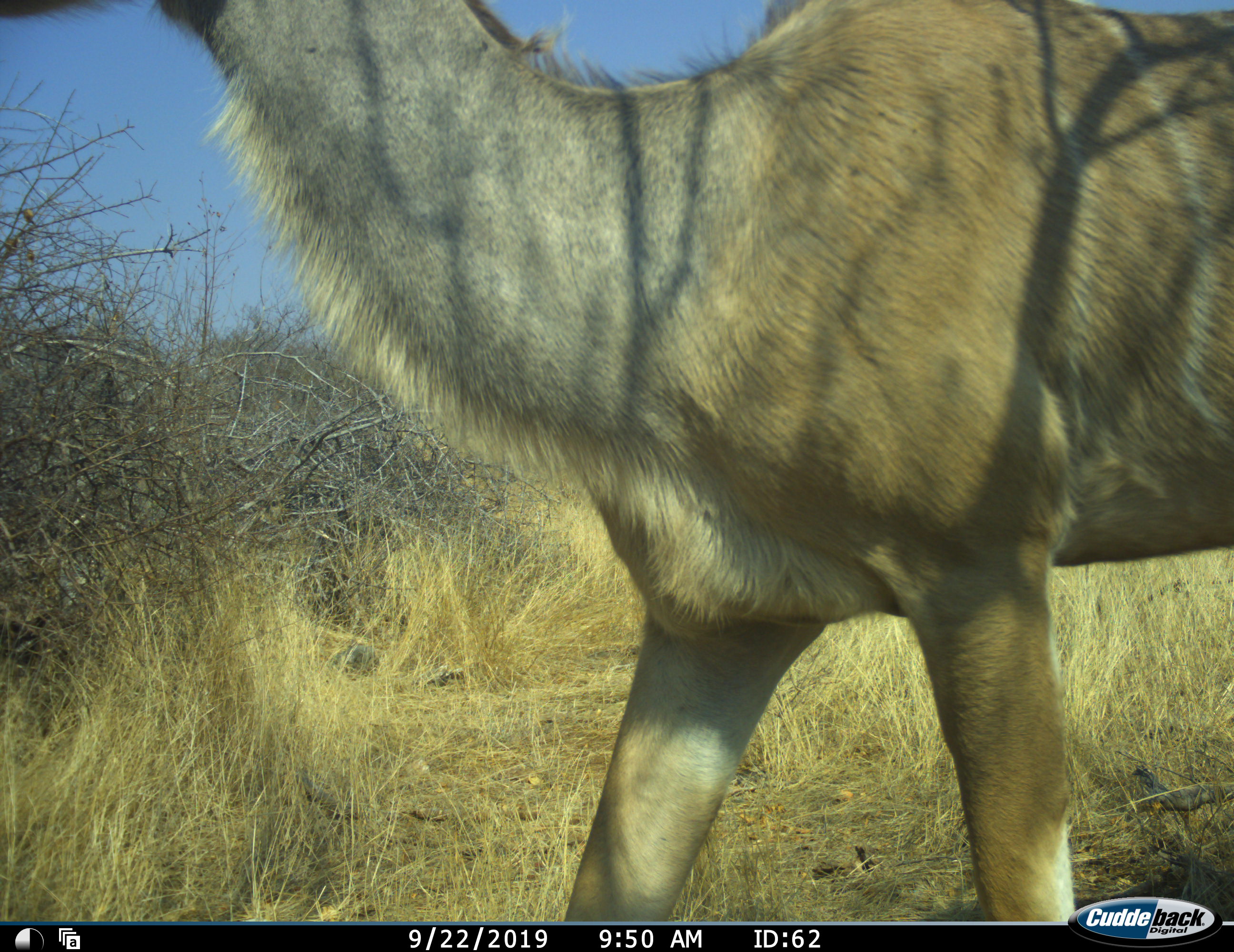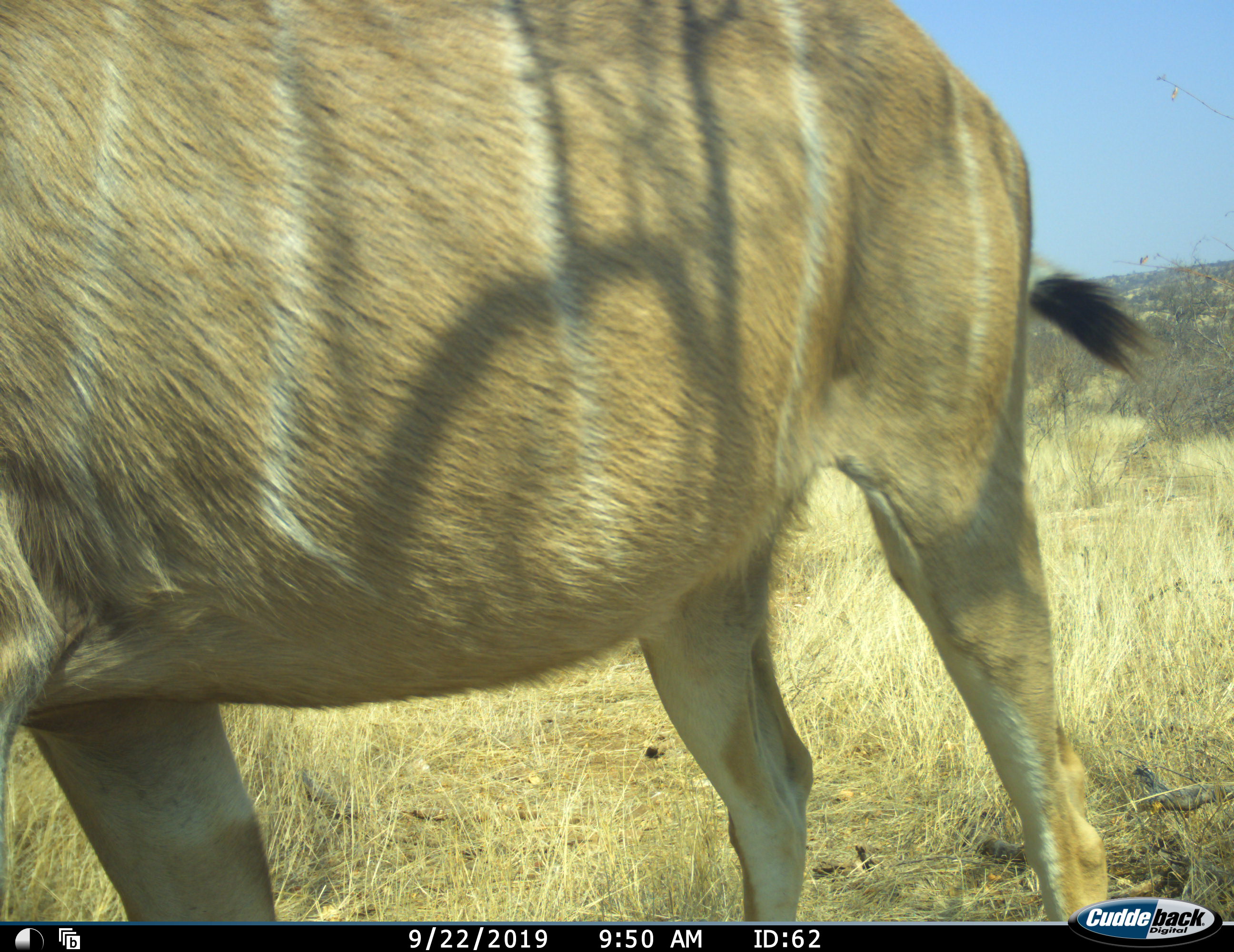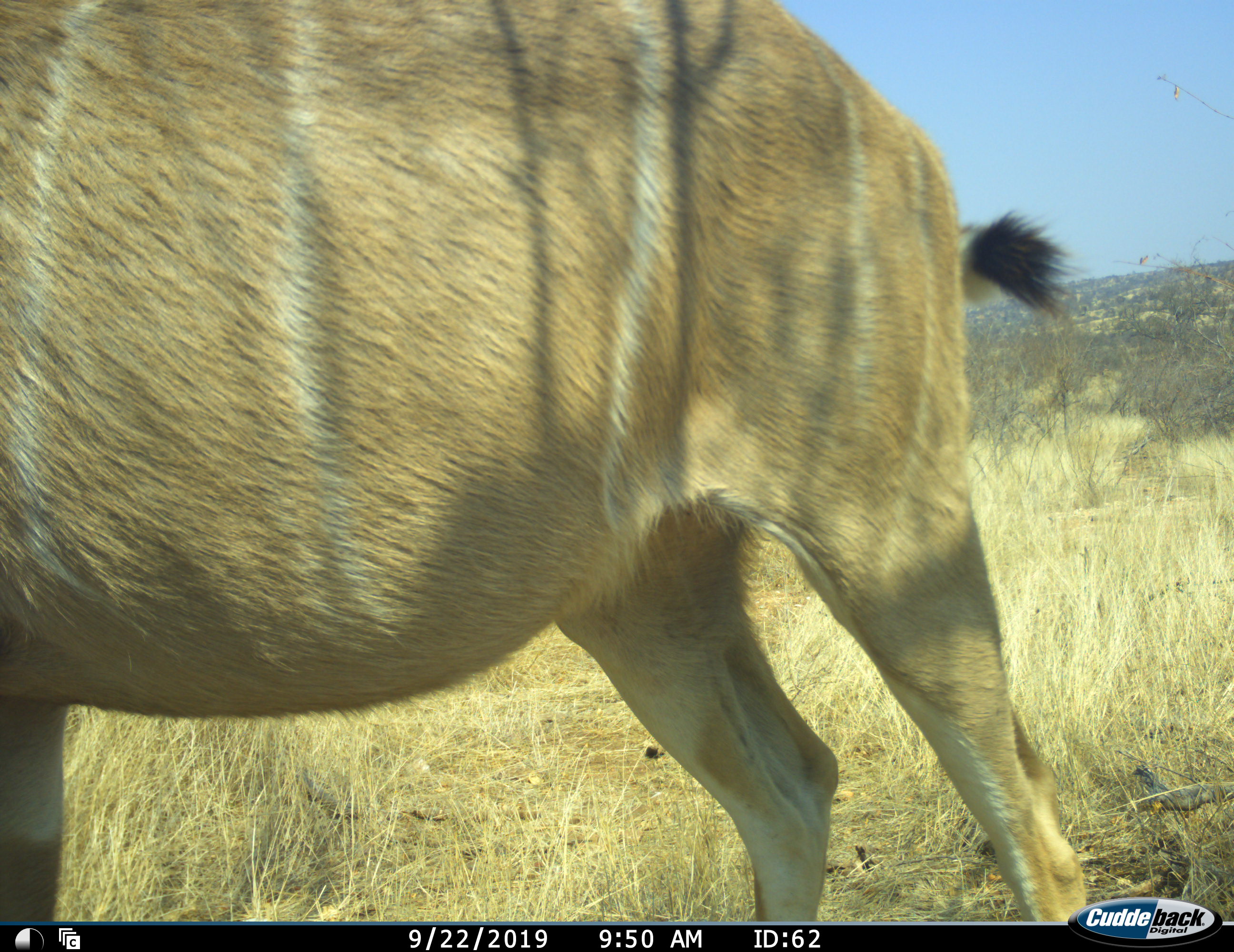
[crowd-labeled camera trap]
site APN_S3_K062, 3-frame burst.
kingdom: Animalia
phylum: Chordata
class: Mammalia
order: Artiodactyla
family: Bovidae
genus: Tragelaphus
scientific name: Tragelaphus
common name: kudu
Kudu (Tragelaphus), count 1. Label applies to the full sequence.